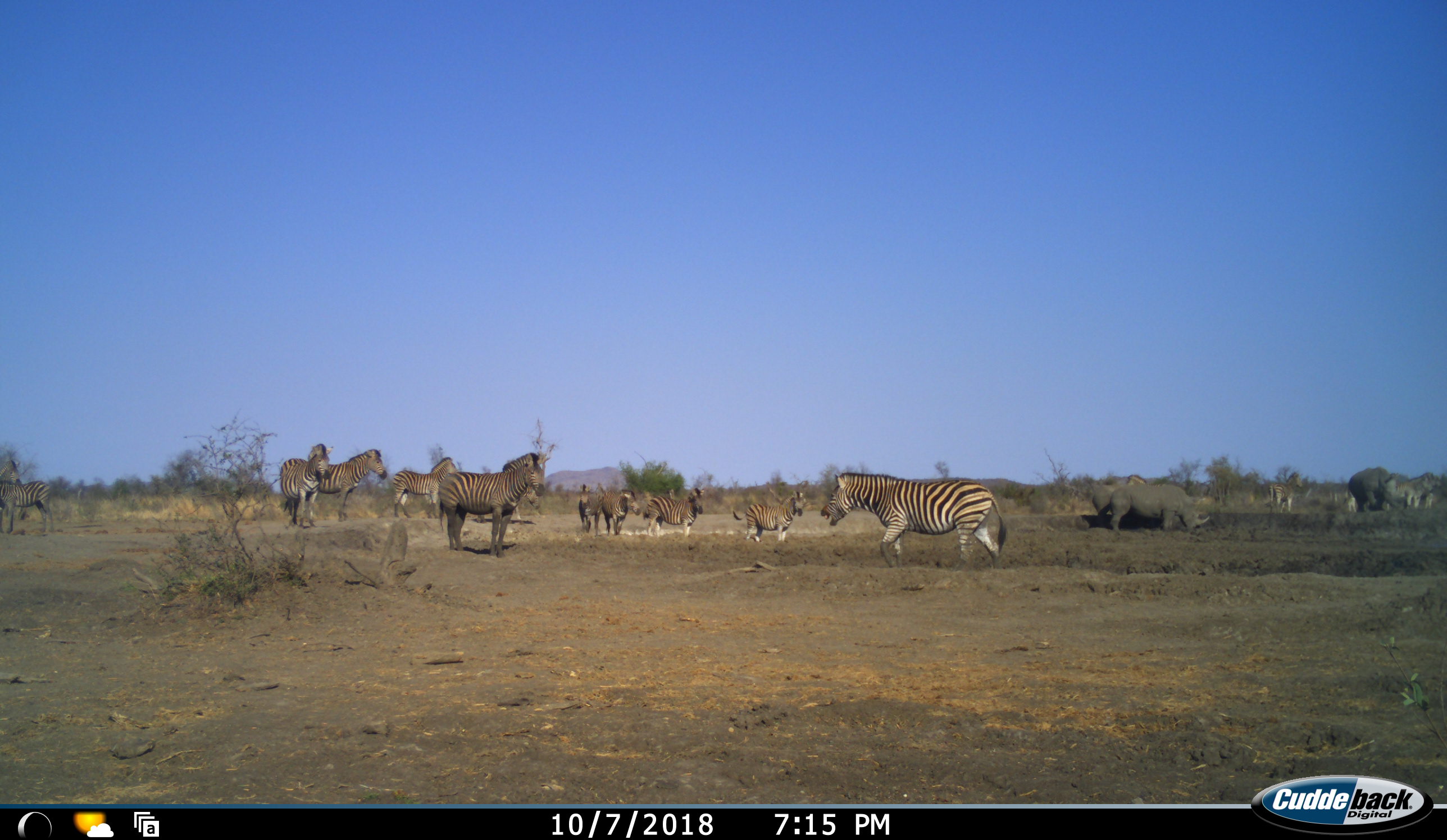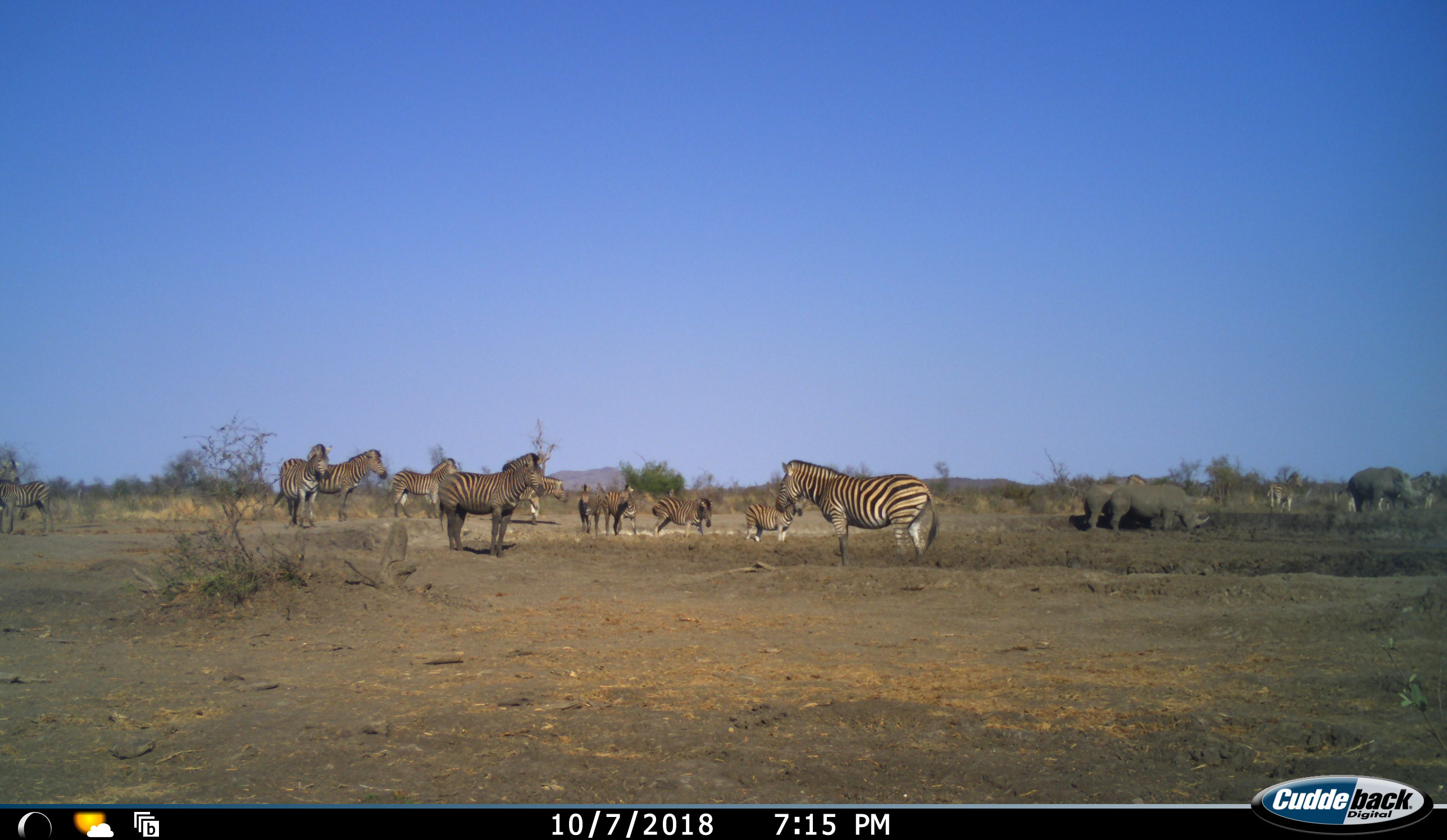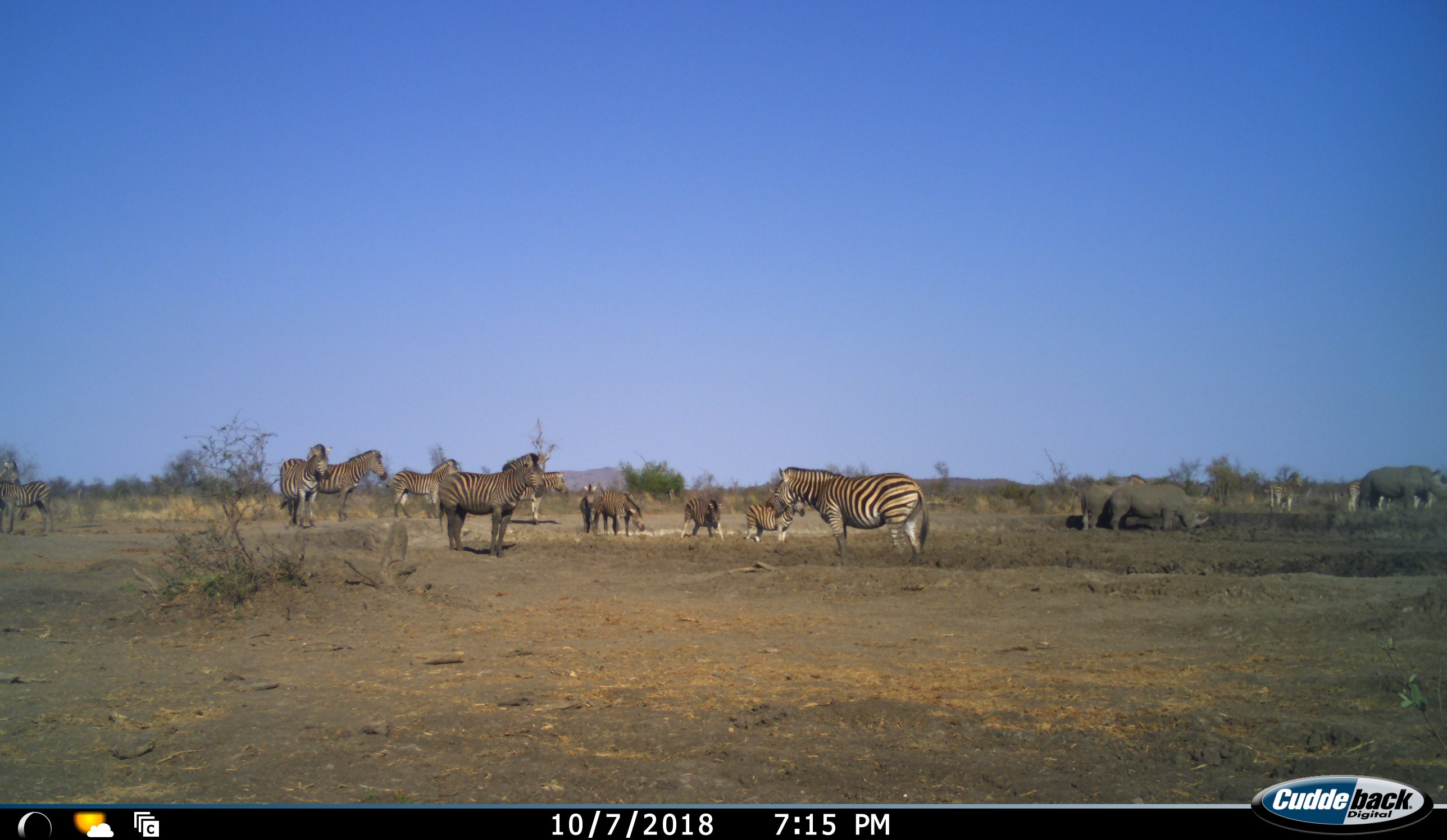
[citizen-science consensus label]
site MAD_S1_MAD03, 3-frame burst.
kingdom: Animalia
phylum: Chordata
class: Mammalia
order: Perissodactyla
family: Rhinocerotidae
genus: Ceratotherium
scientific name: Ceratotherium simum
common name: white rhinoceros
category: rhinoceroswhite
Rhinoceroswhite (white rhinoceros) (Ceratotherium simum), count 3. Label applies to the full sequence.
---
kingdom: Animalia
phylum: Chordata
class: Mammalia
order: Perissodactyla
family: Equidae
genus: Equus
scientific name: Equus quagga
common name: plains zebra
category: zebraplains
Zebraplains (plains zebra) (Equus quagga), count 11-50. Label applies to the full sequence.